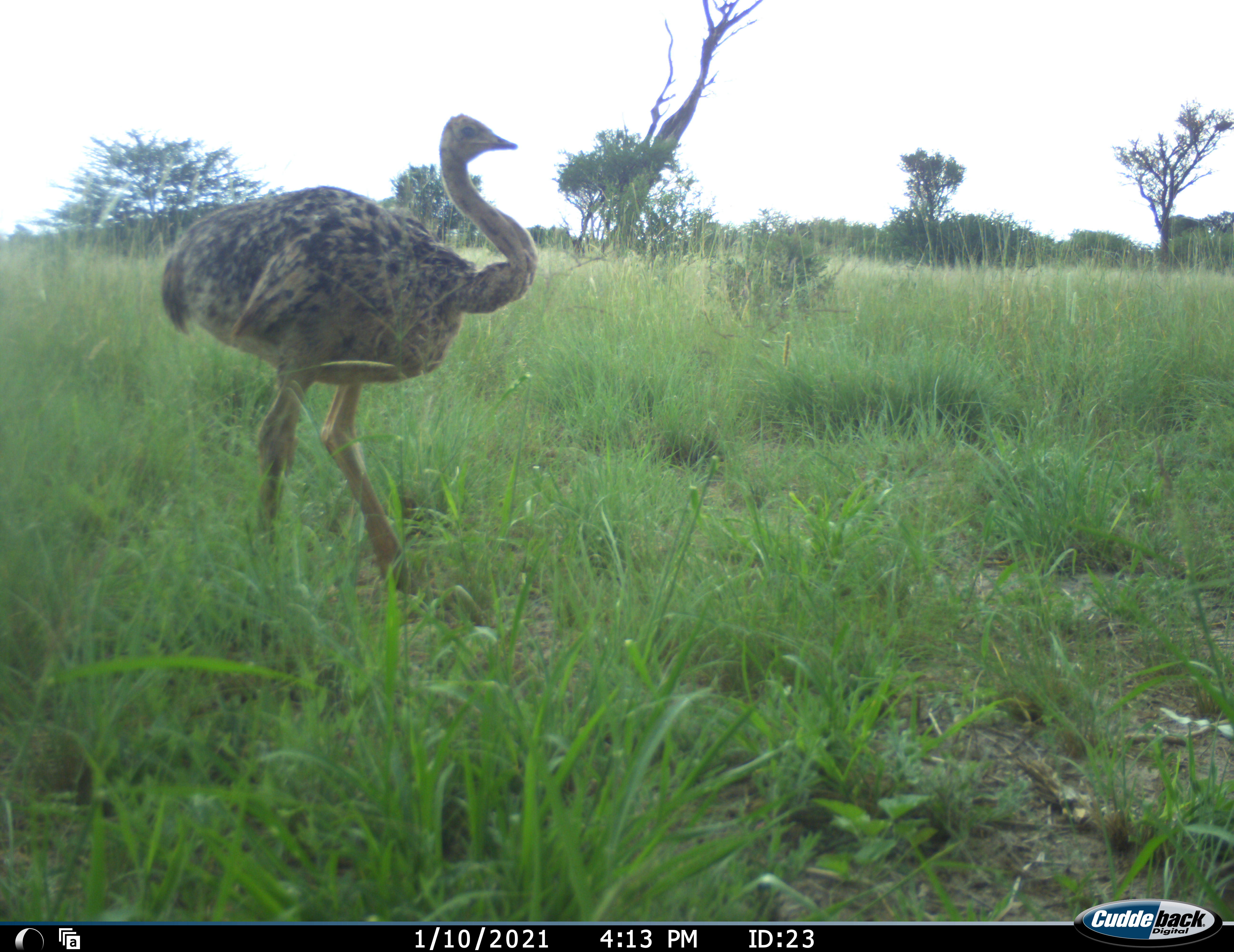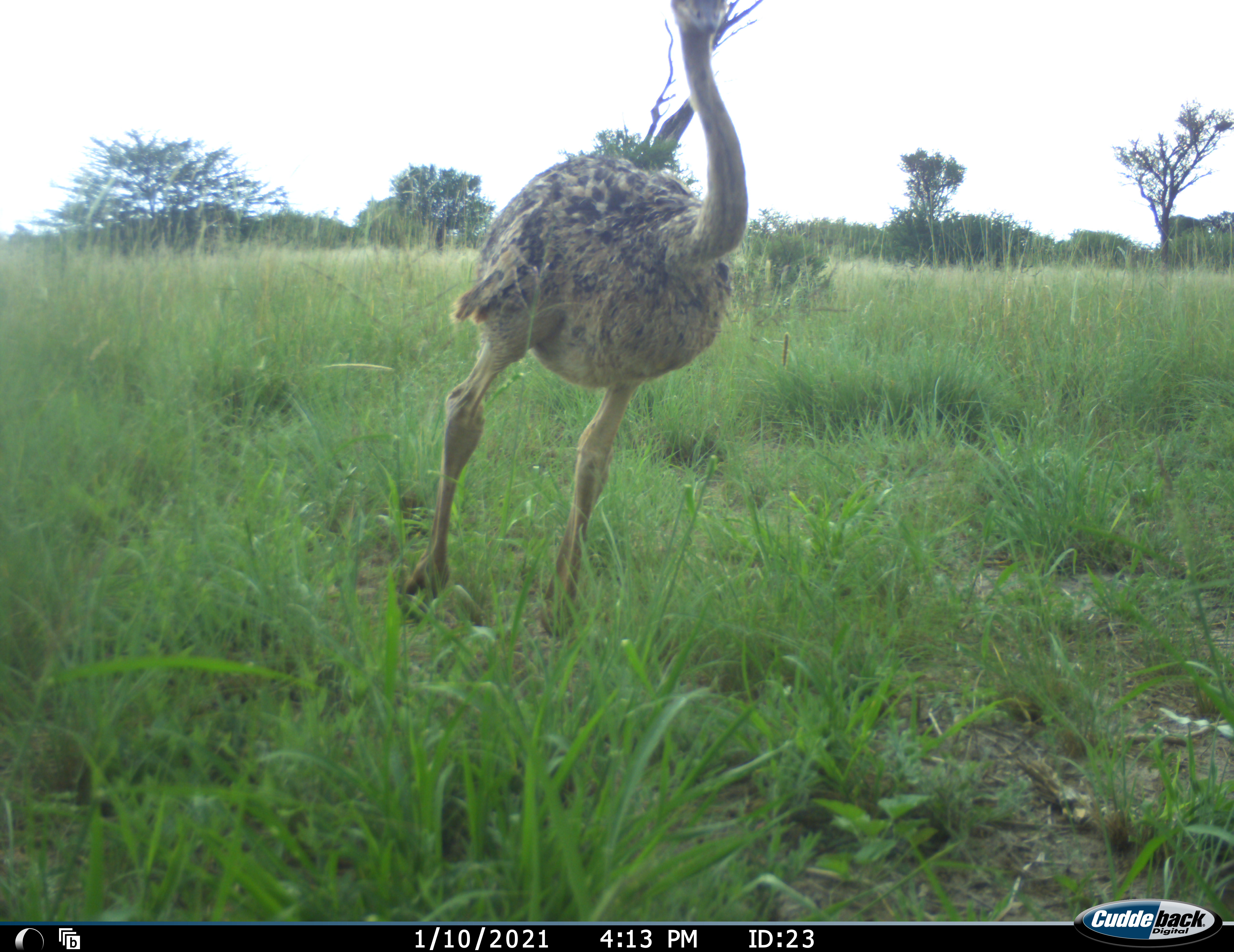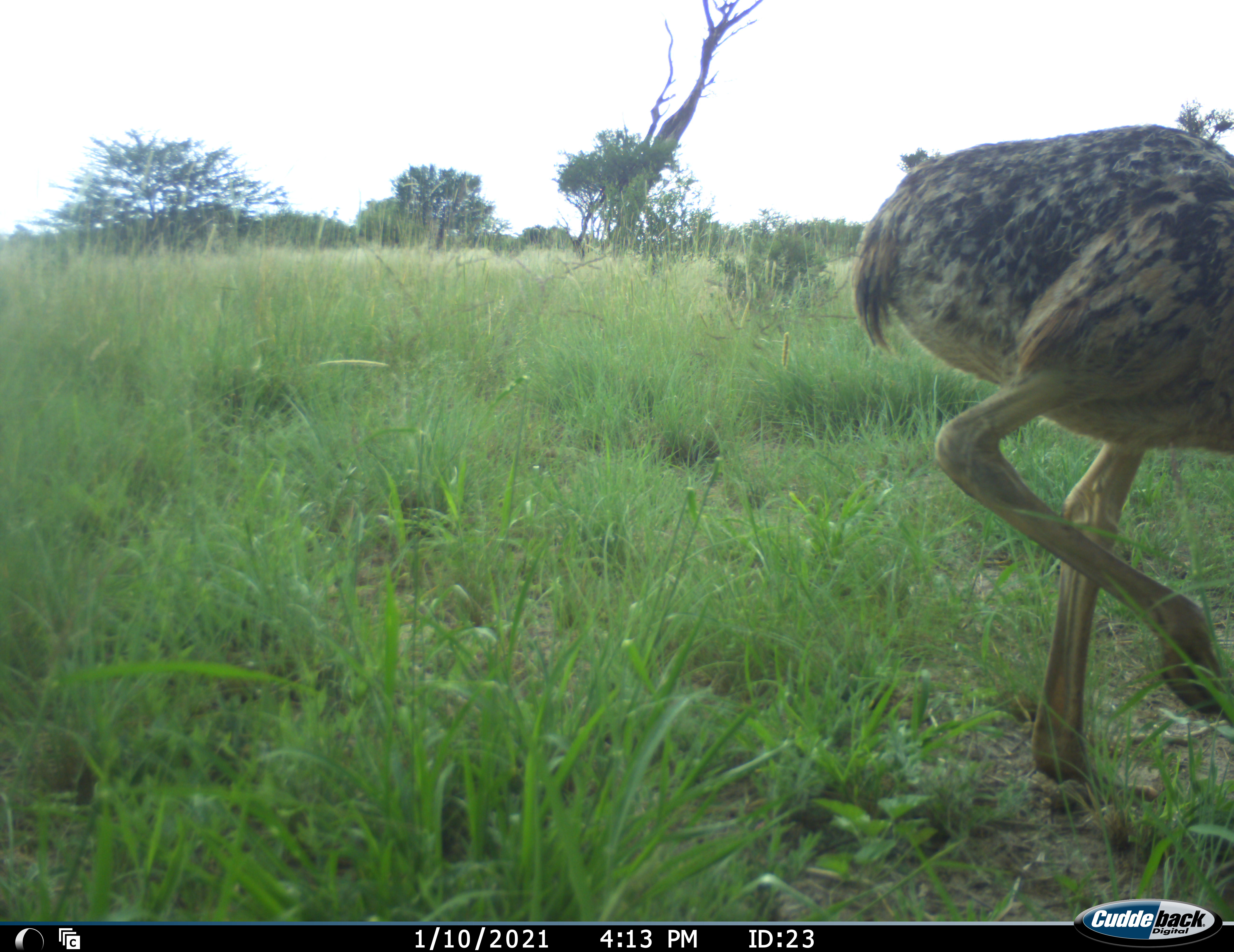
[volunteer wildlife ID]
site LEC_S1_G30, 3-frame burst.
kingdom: Animalia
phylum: Chordata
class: Aves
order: Struthioniformes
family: Struthionidae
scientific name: Struthionidae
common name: ostrich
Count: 1.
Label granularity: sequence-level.